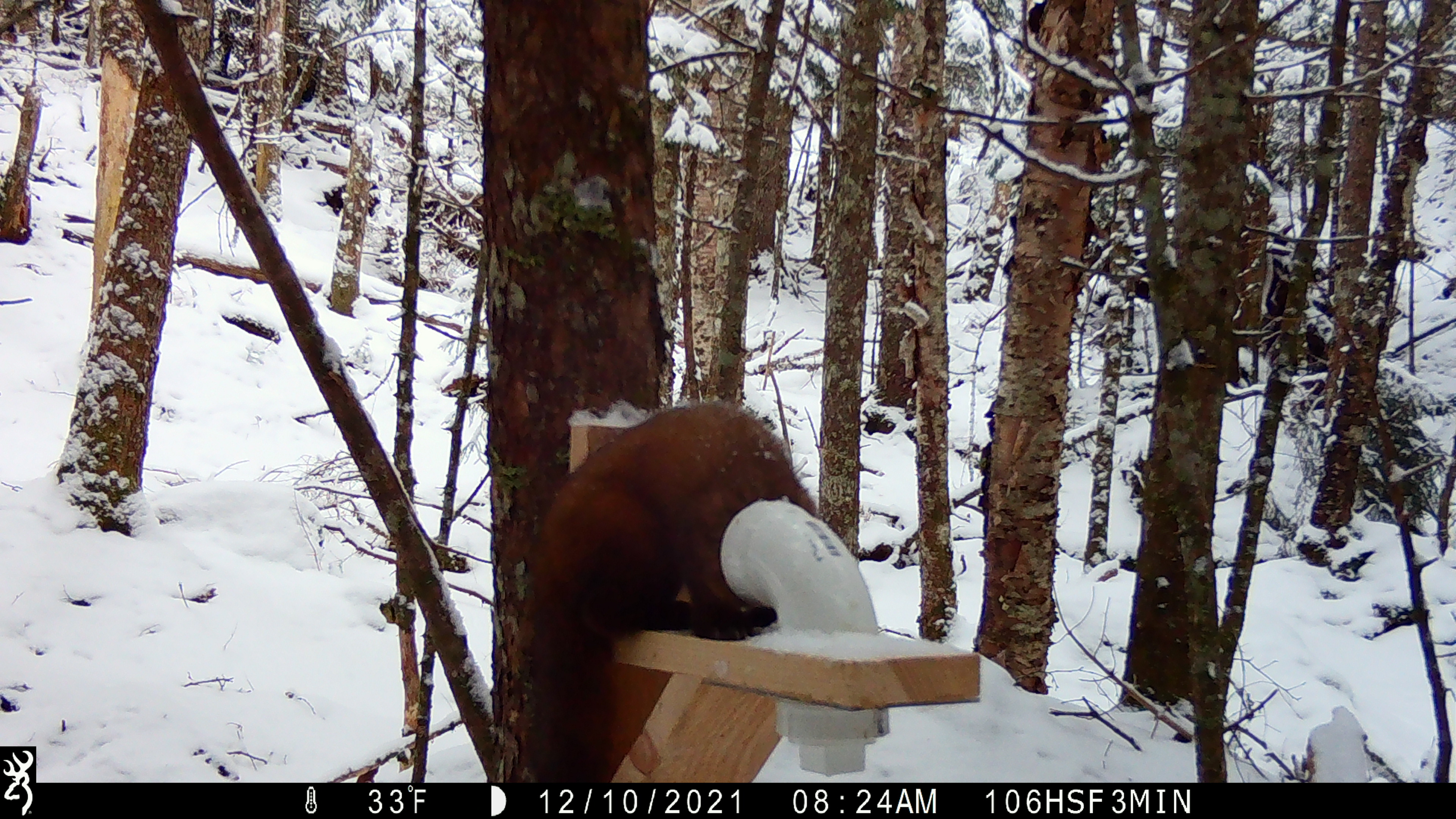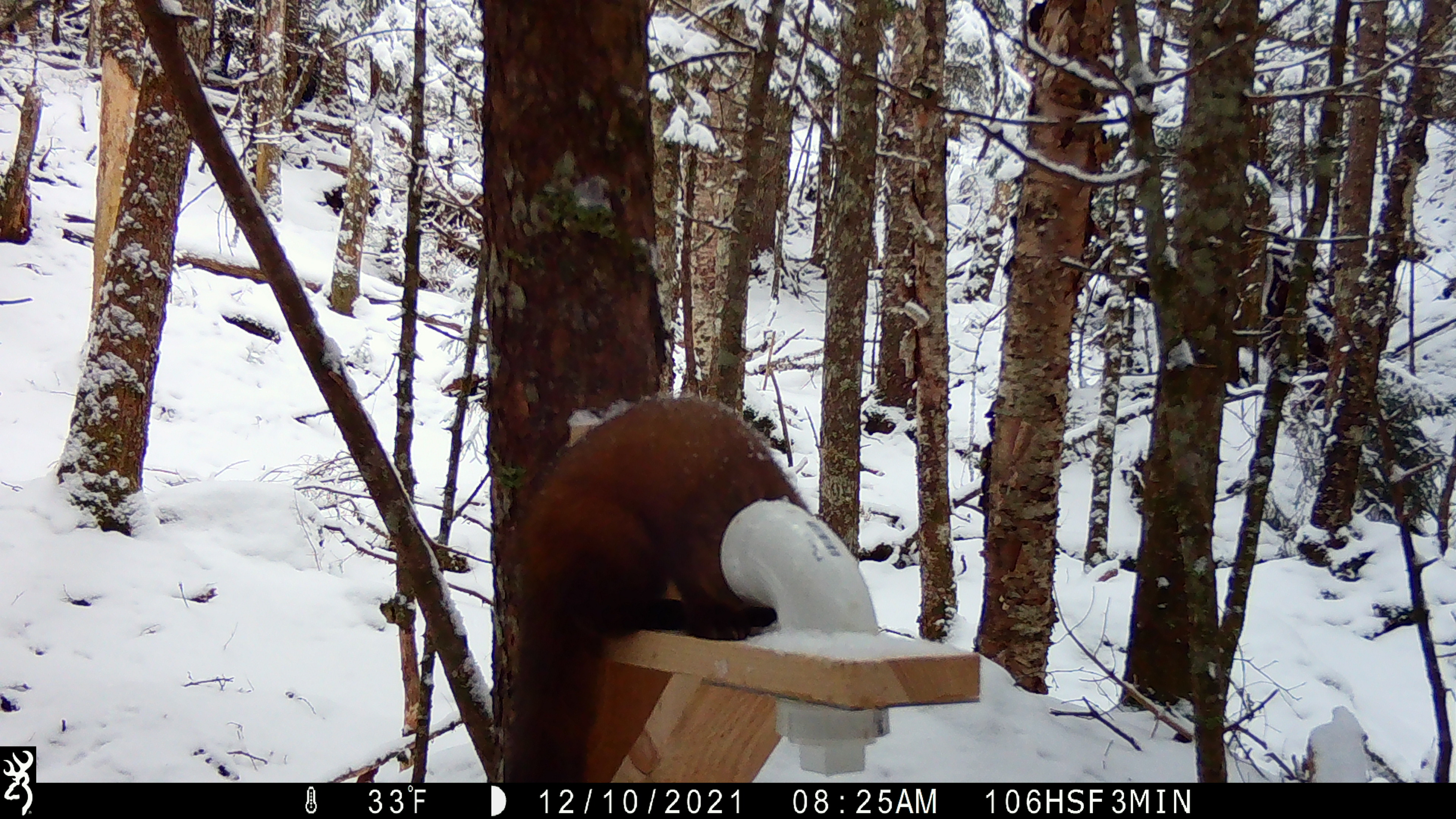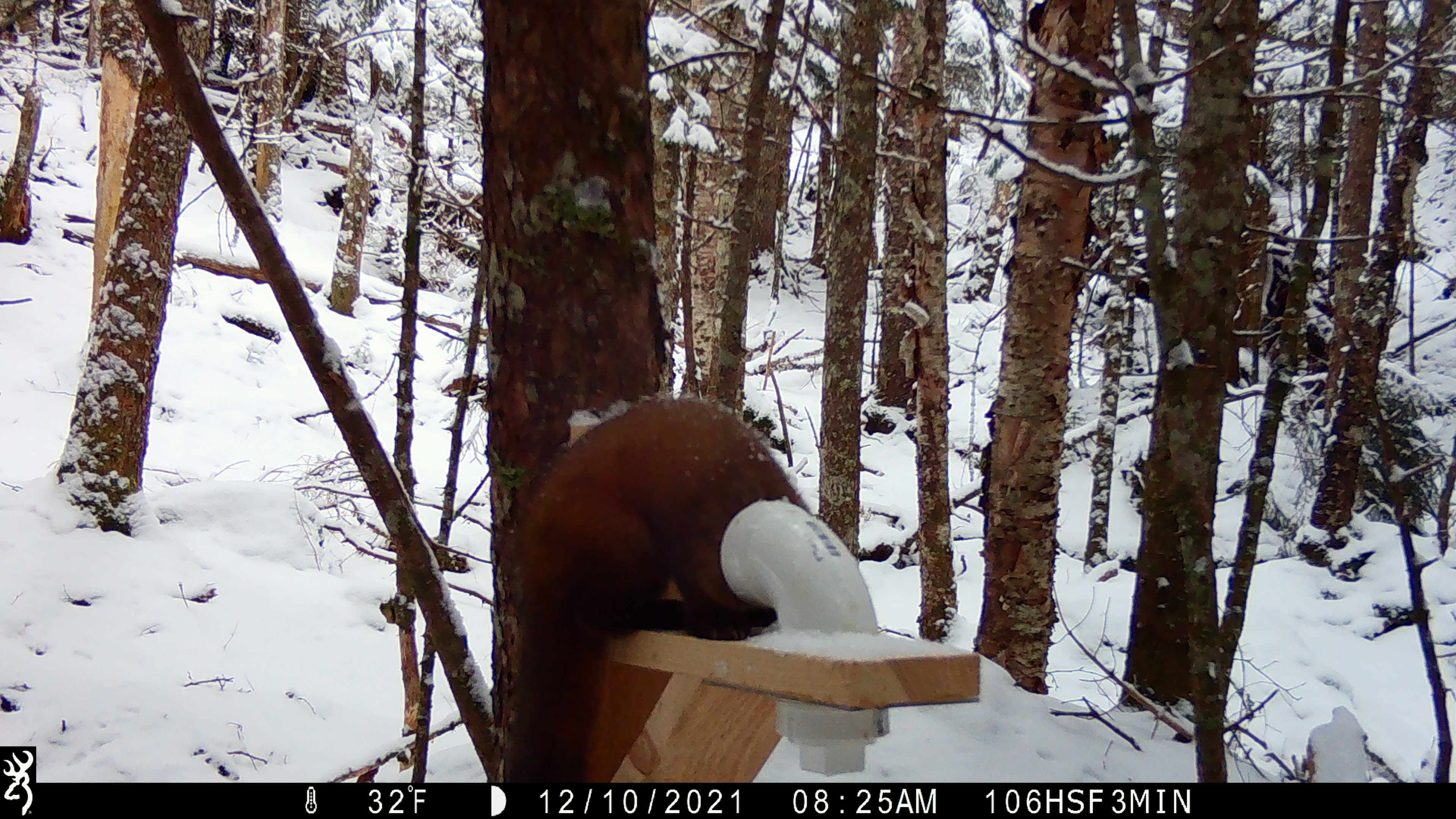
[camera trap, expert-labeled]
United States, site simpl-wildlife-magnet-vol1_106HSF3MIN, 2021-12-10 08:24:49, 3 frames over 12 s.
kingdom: Animalia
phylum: Chordata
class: Mammalia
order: Carnivora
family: Mustelidae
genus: Martes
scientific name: Martes americana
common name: american marten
American marten (Martes americana).